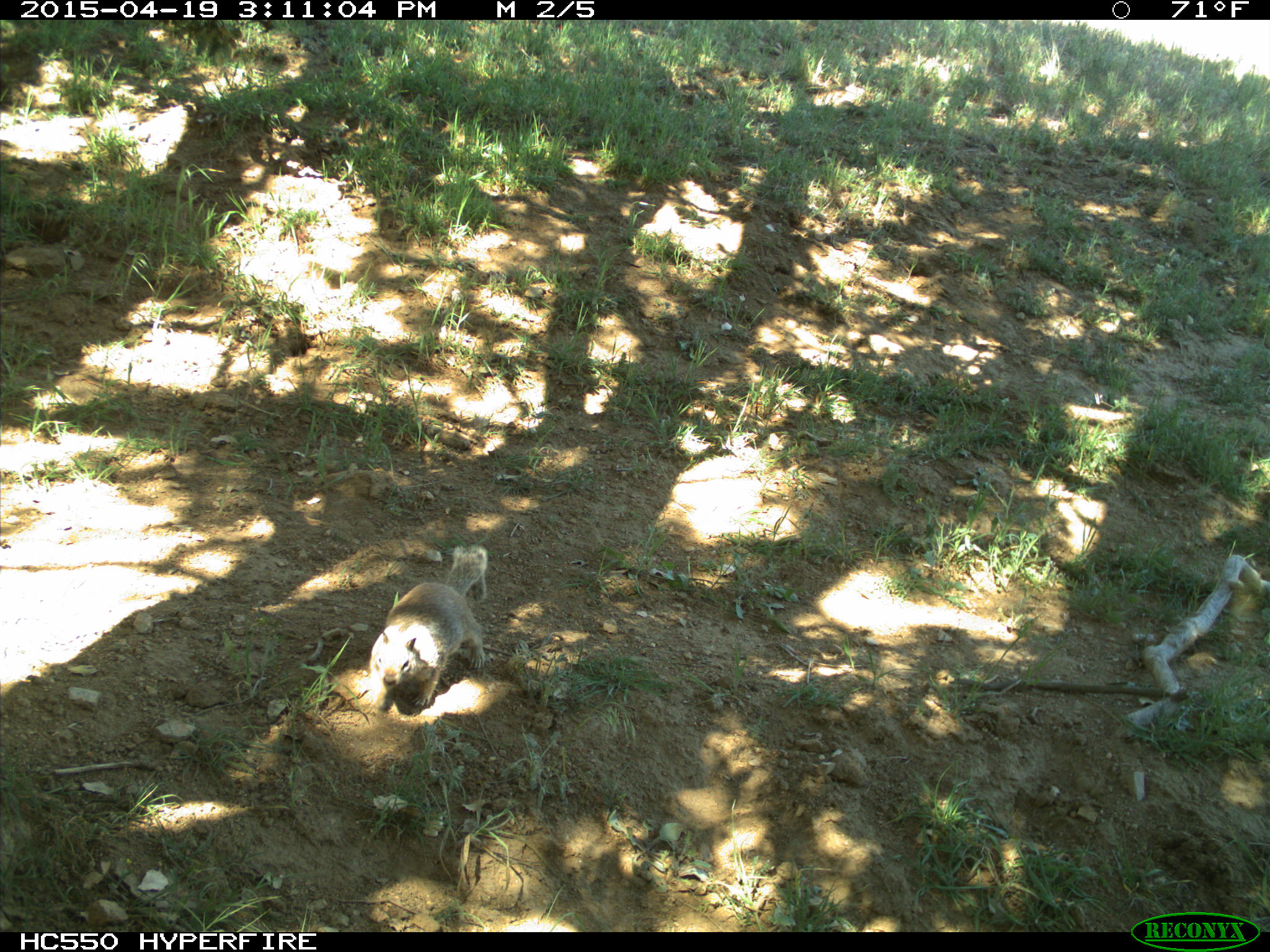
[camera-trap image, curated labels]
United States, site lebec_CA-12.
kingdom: Animalia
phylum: Chordata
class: Mammalia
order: Rodentia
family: Sciuridae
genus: Otospermophilus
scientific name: Otospermophilus beecheyi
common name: california ground squirrel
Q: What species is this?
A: Otospermophilus beecheyi (california ground squirrel).